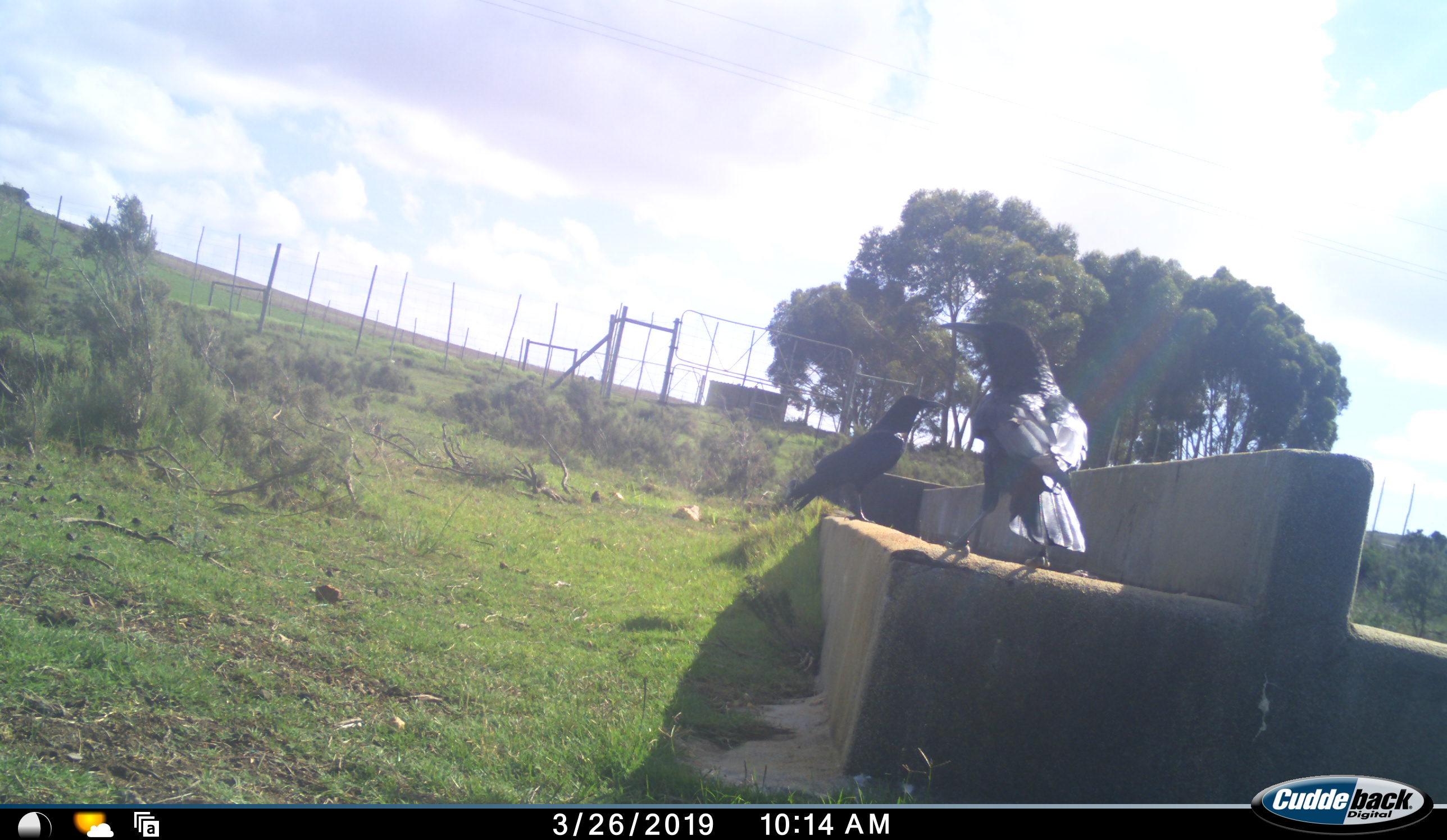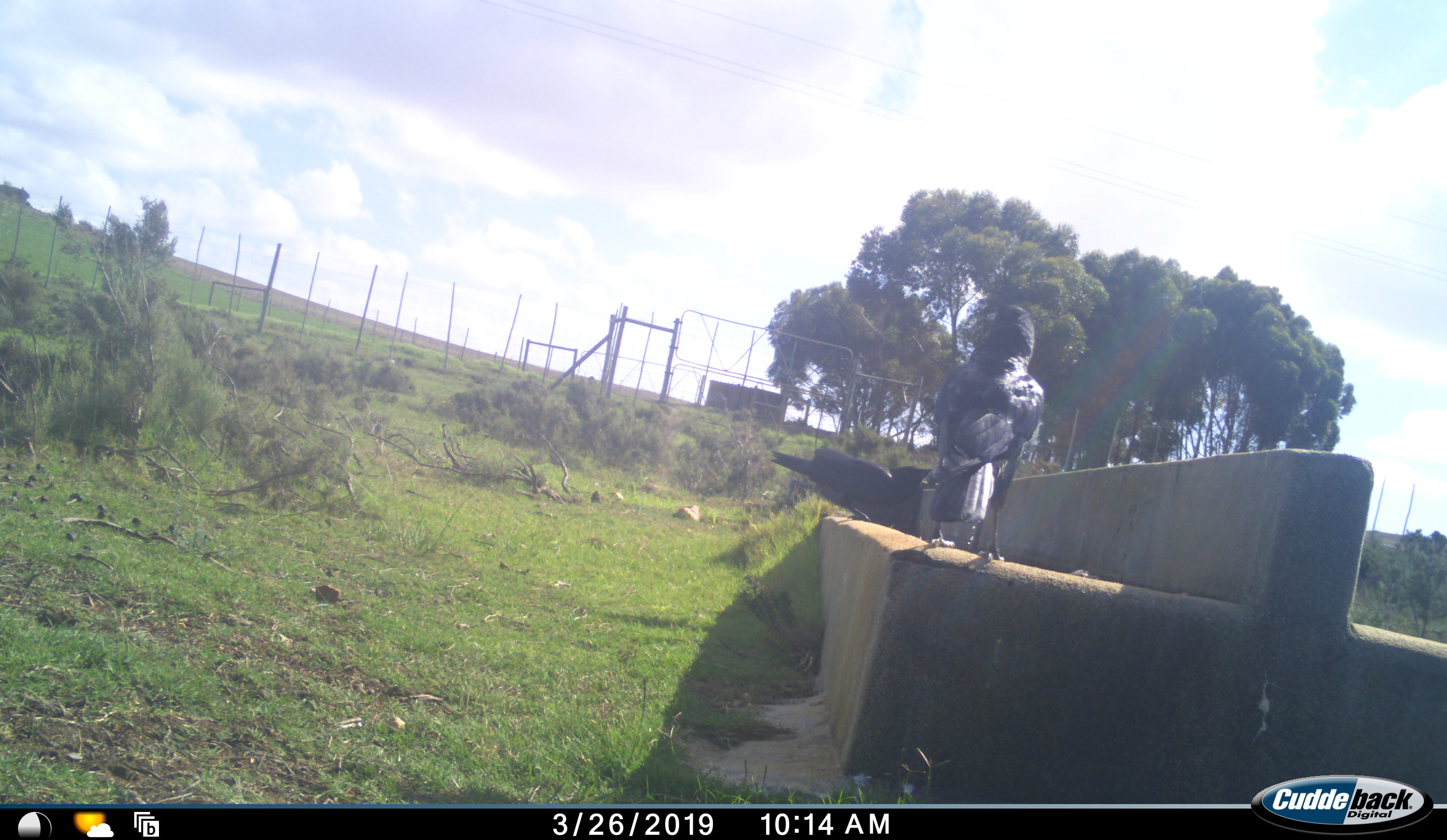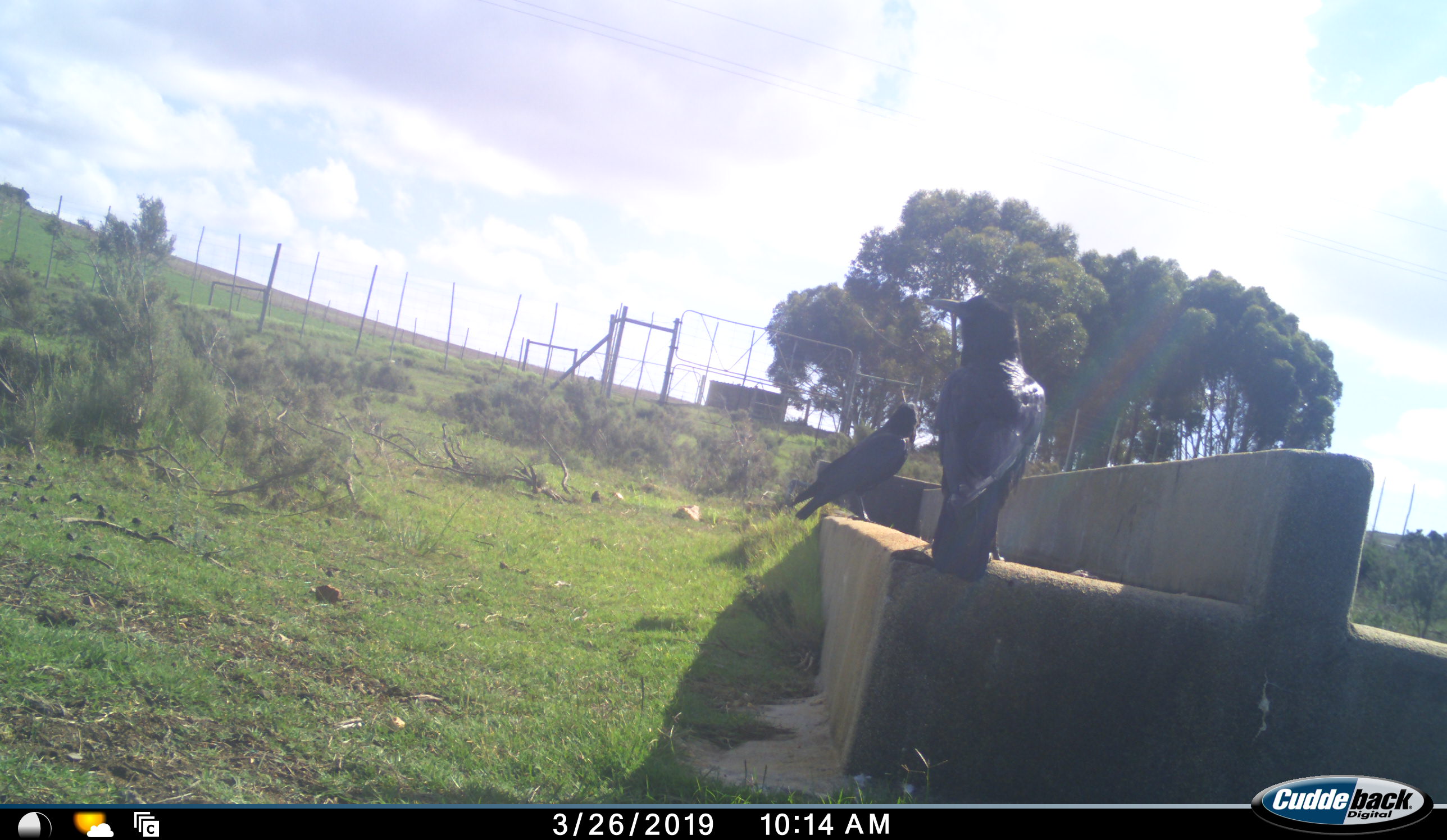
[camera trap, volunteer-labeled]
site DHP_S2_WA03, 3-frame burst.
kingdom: Animalia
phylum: Chordata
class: Aves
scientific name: Aves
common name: bird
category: birdother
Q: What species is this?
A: Birdother (bird) (Aves).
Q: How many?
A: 2.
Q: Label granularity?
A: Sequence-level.